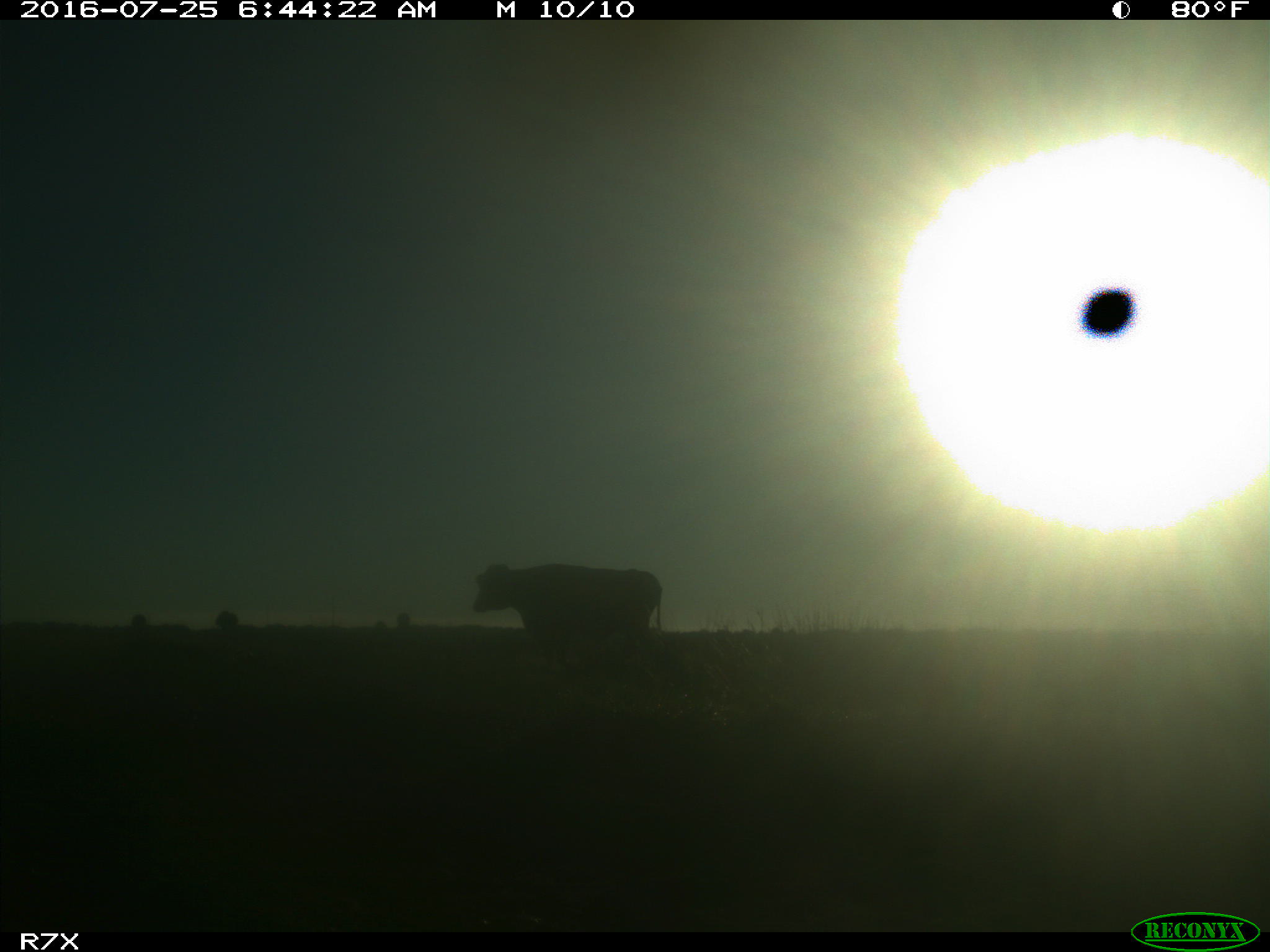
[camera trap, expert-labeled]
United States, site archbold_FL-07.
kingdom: Animalia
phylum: Chordata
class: Mammalia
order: Artiodactyla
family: Bovidae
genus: Bos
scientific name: Bos taurus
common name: domestic cow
Bos taurus (domestic cow).